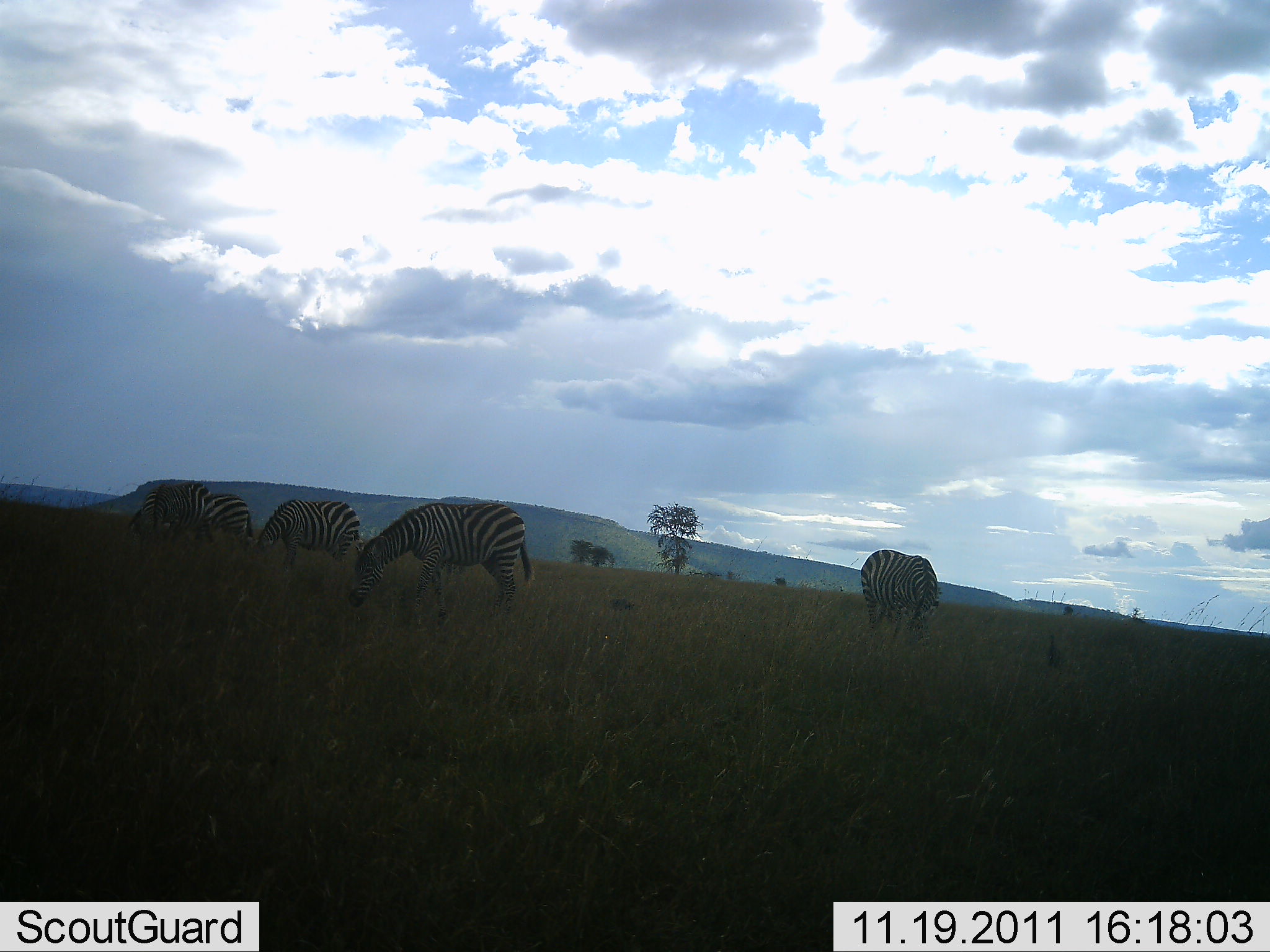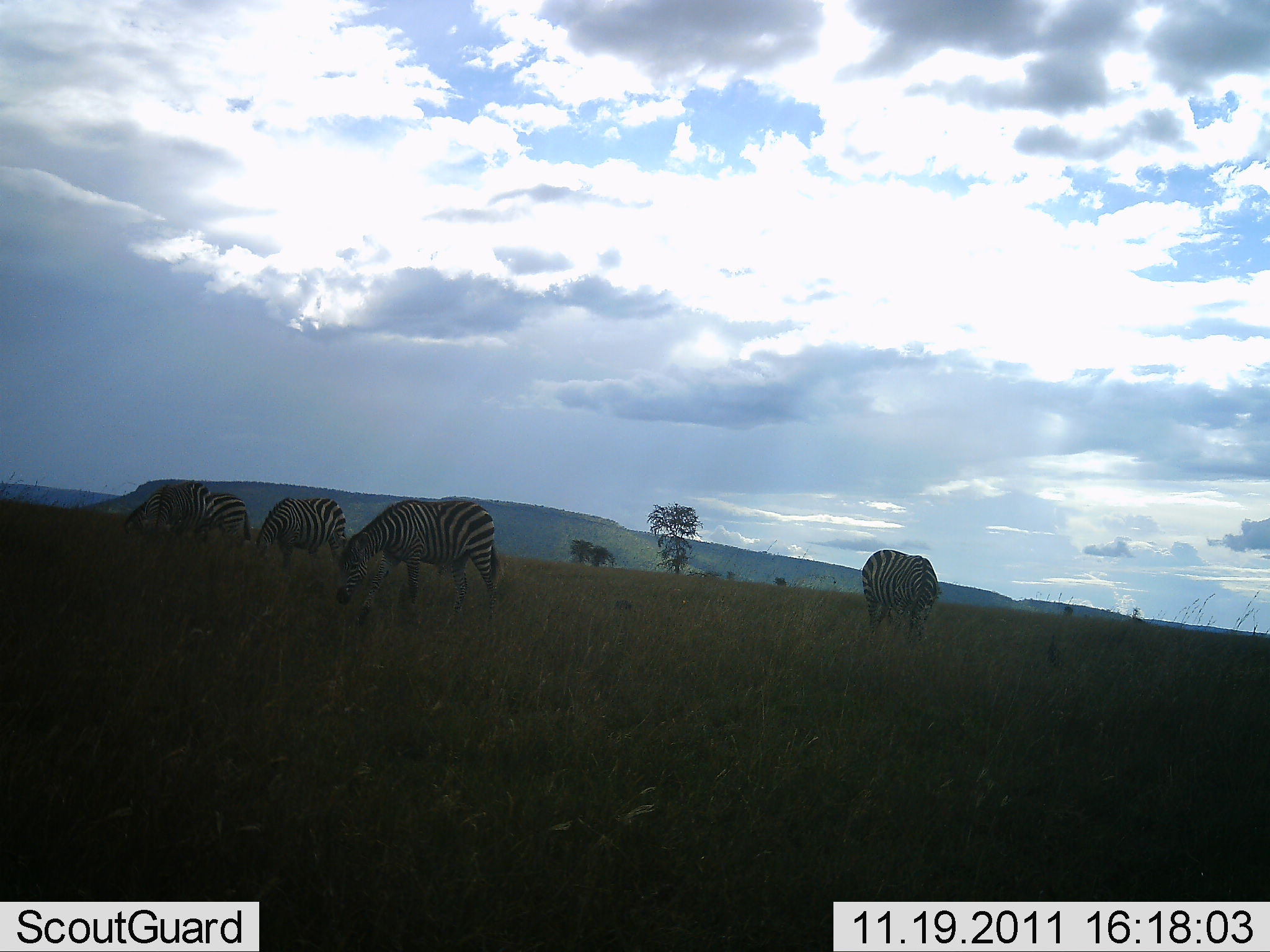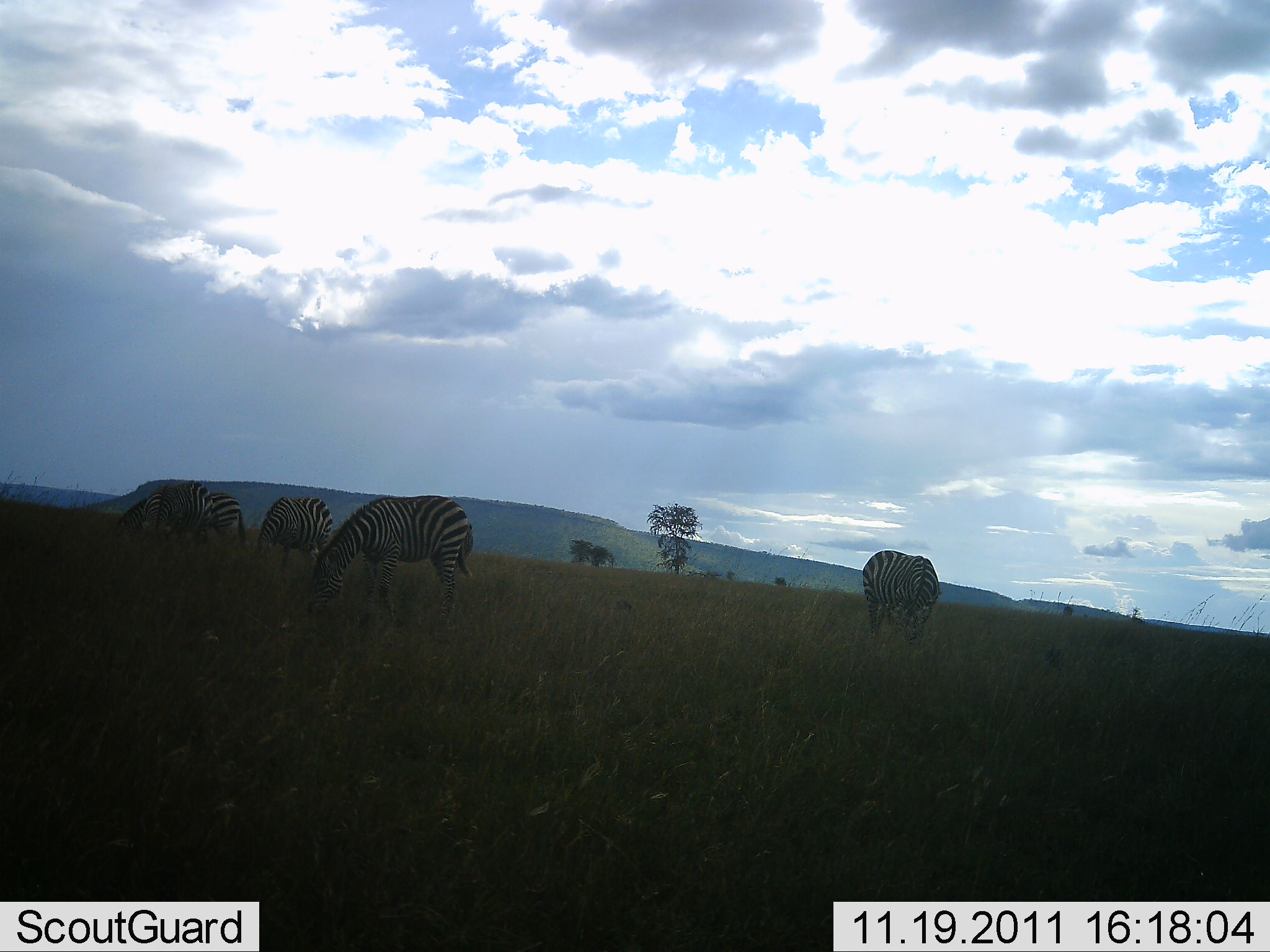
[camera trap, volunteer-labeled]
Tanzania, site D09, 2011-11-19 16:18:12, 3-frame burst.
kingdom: Animalia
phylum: Chordata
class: Mammalia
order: Perissodactyla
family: Equidae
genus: Equus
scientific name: Equus quagga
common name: plains zebra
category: zebra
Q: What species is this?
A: Zebra (plains zebra) (Equus quagga).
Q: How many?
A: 4.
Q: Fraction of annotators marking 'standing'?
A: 15%.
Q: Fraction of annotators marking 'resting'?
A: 0%.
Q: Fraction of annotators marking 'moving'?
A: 31%.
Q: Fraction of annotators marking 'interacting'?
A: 0%.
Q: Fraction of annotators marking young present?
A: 0%.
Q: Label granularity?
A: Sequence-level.